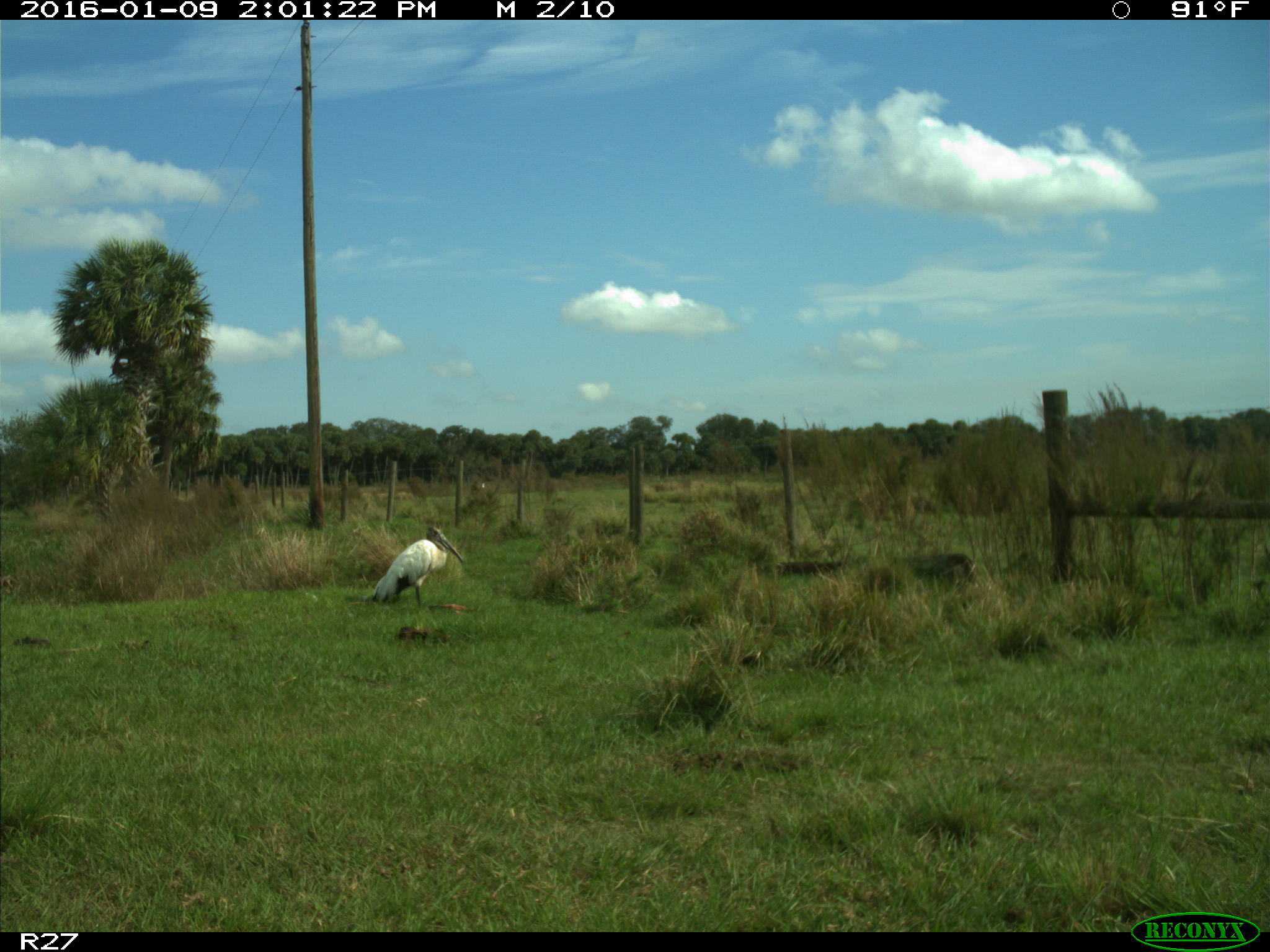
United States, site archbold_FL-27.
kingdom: Animalia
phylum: Chordata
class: Aves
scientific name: Aves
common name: birds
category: unidentified bird